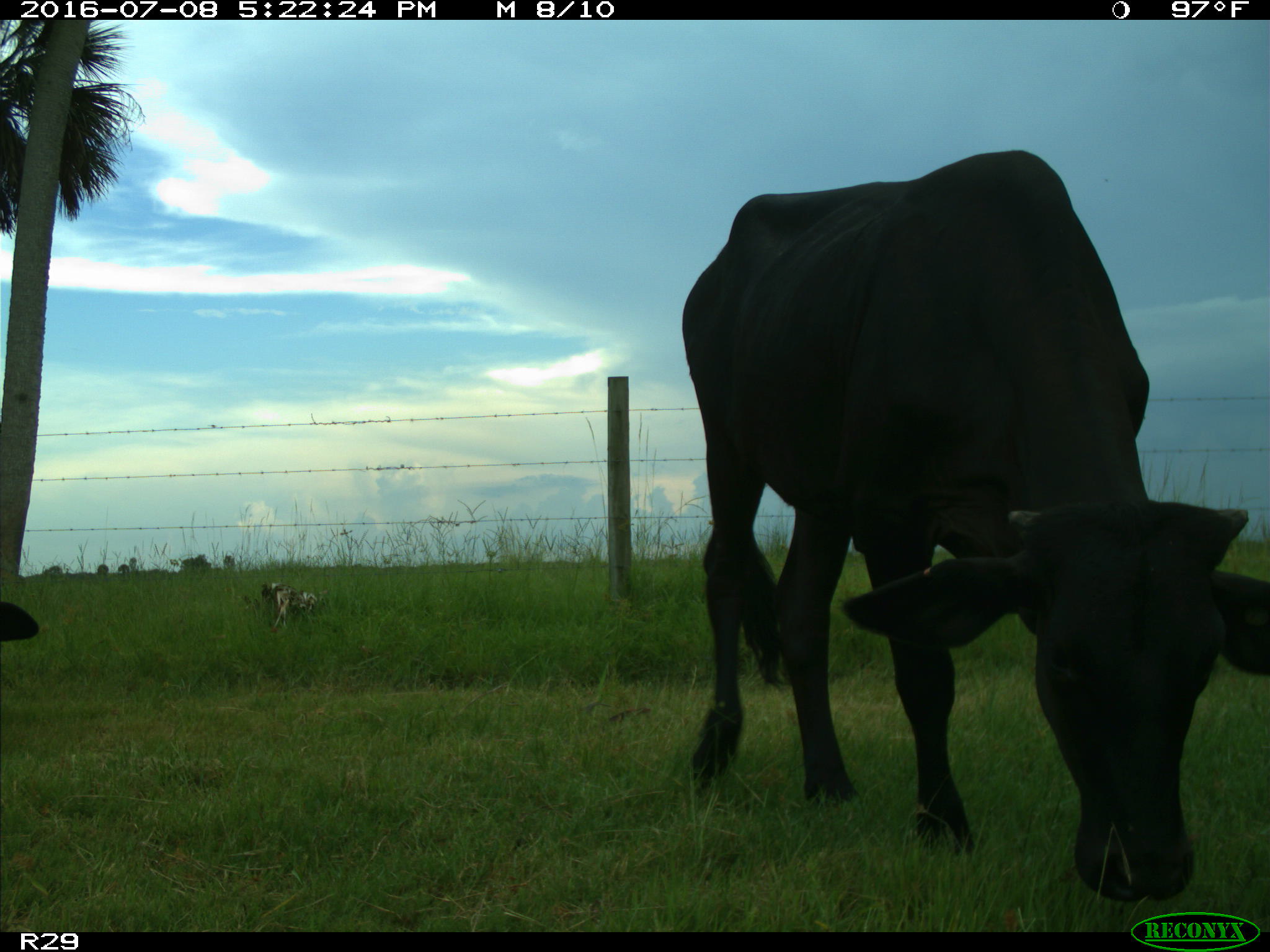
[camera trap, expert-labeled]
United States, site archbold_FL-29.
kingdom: Animalia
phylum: Chordata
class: Mammalia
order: Artiodactyla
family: Bovidae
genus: Bos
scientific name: Bos taurus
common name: domestic cow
Bos taurus (domestic cow).